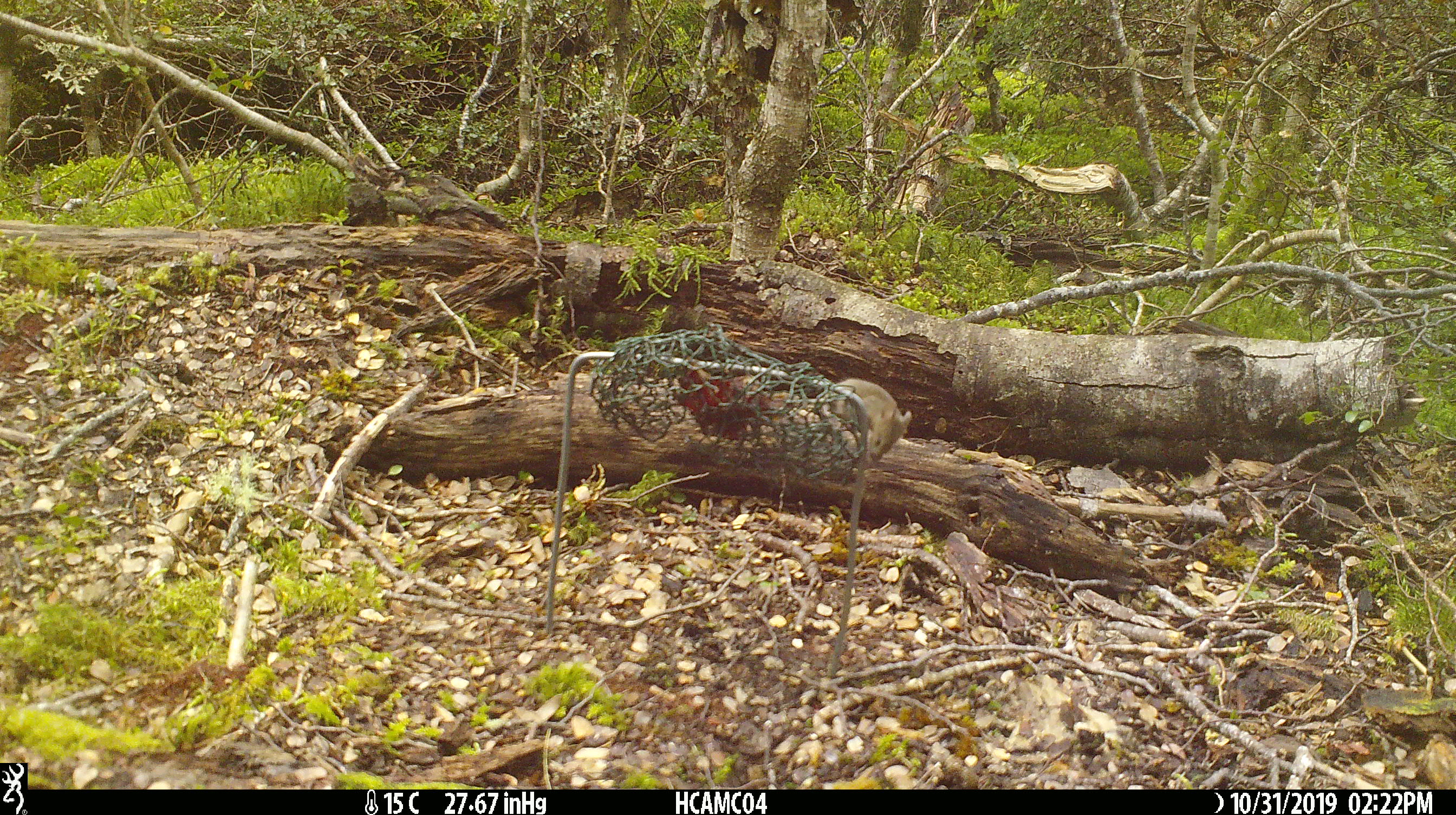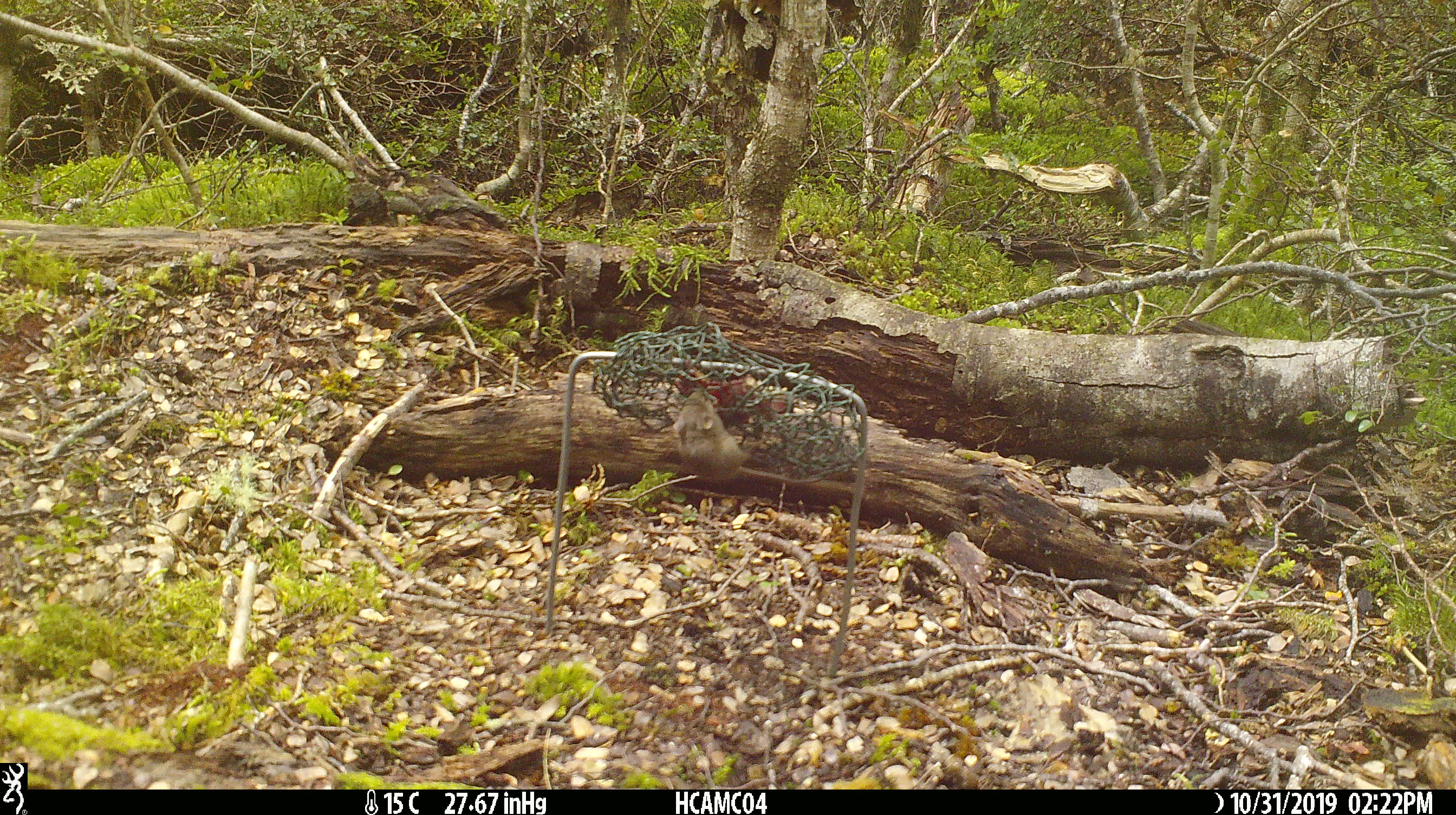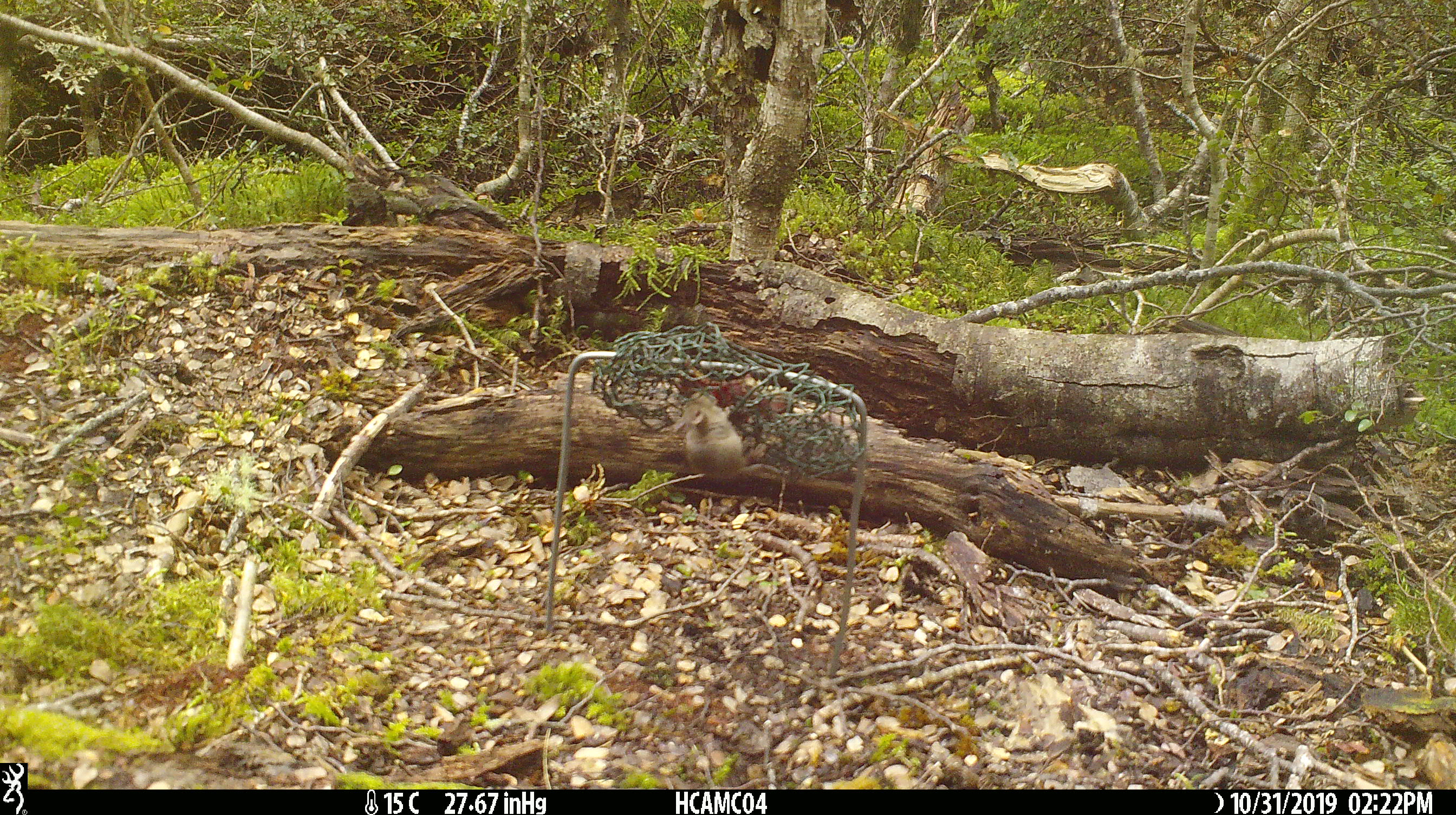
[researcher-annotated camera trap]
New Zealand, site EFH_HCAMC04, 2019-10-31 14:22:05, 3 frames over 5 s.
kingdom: Animalia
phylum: Chordata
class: Mammalia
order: Rodentia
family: Muridae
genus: Mus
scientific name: Mus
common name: mouse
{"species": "mouse (Mus)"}